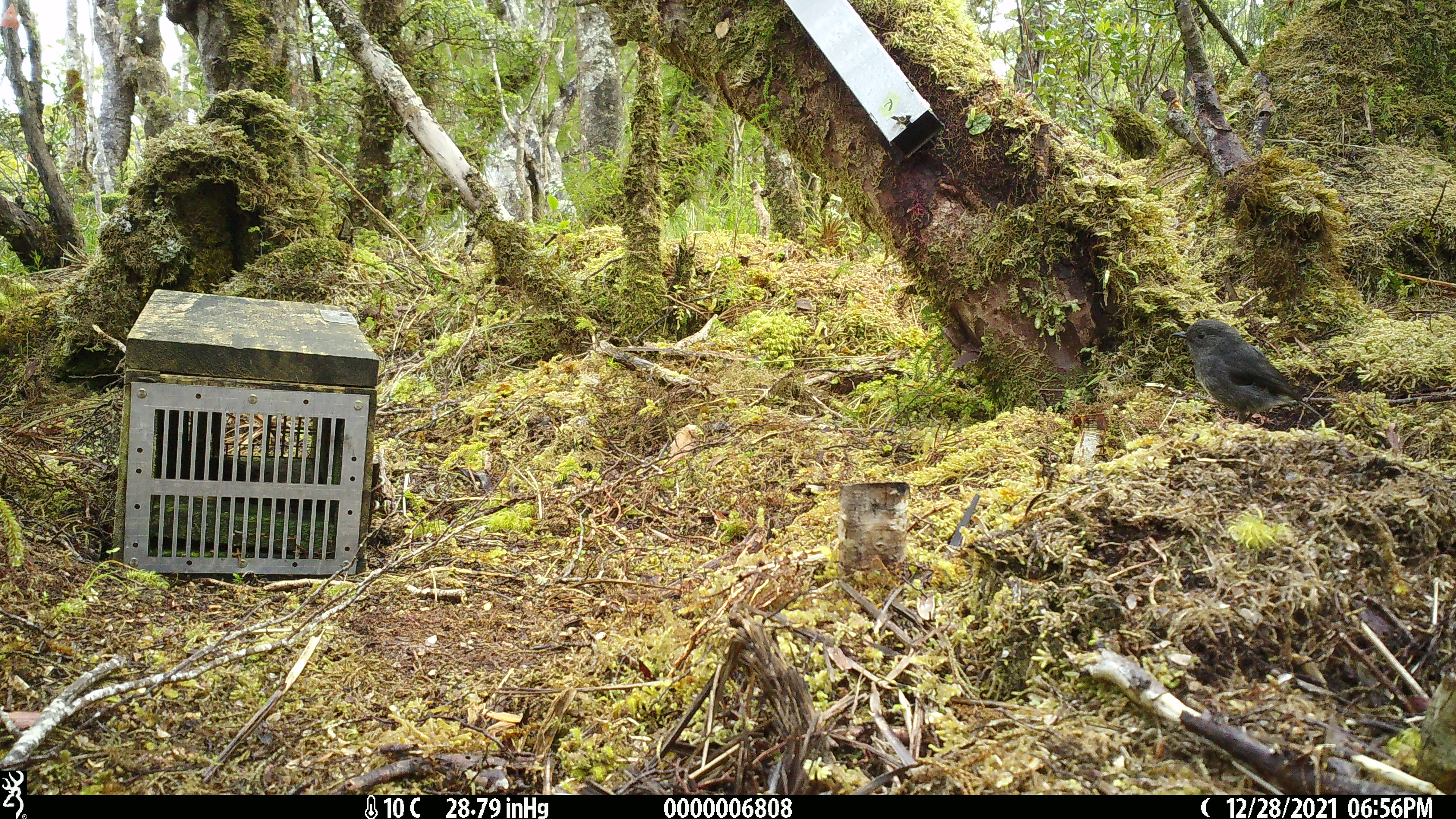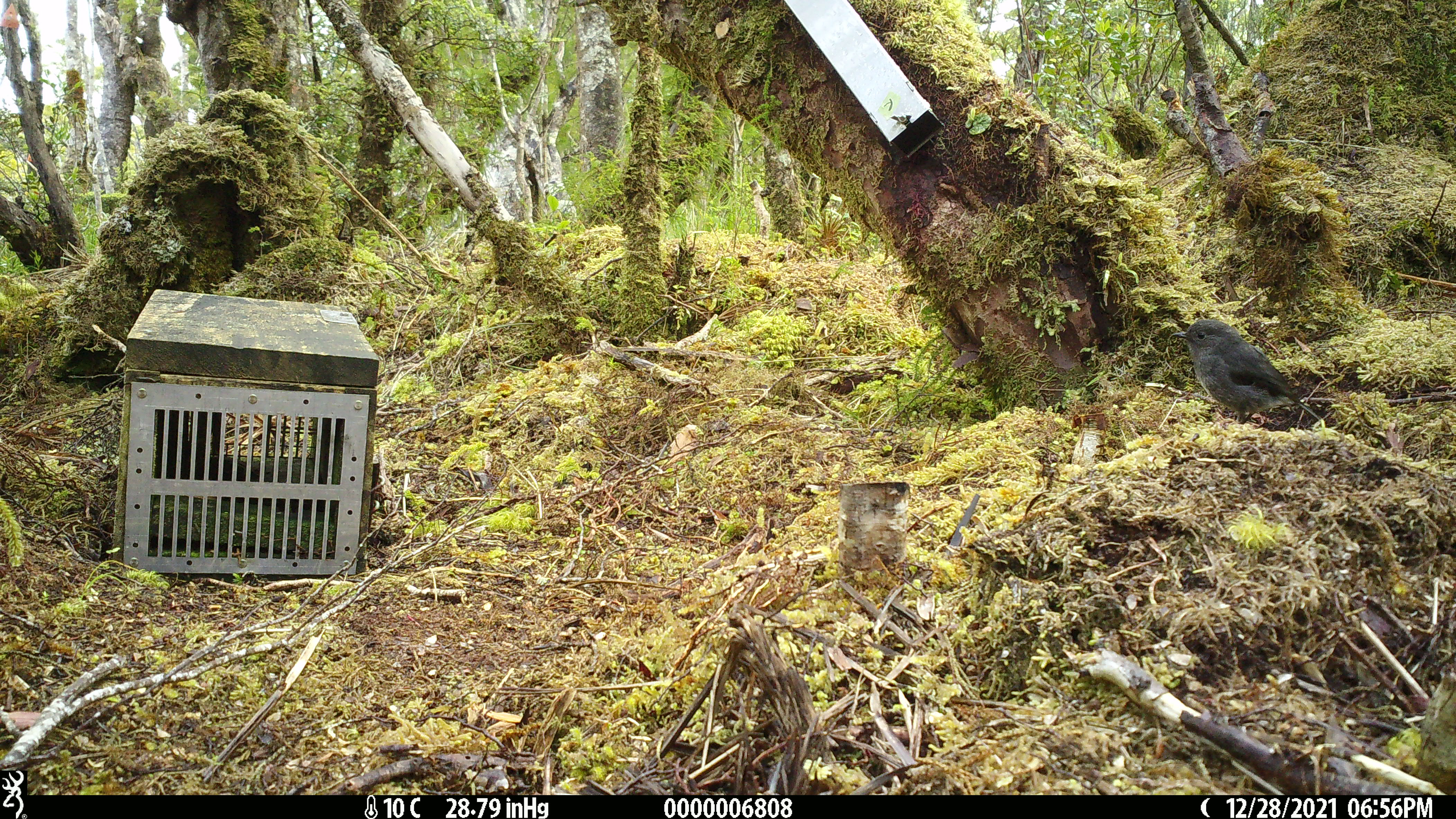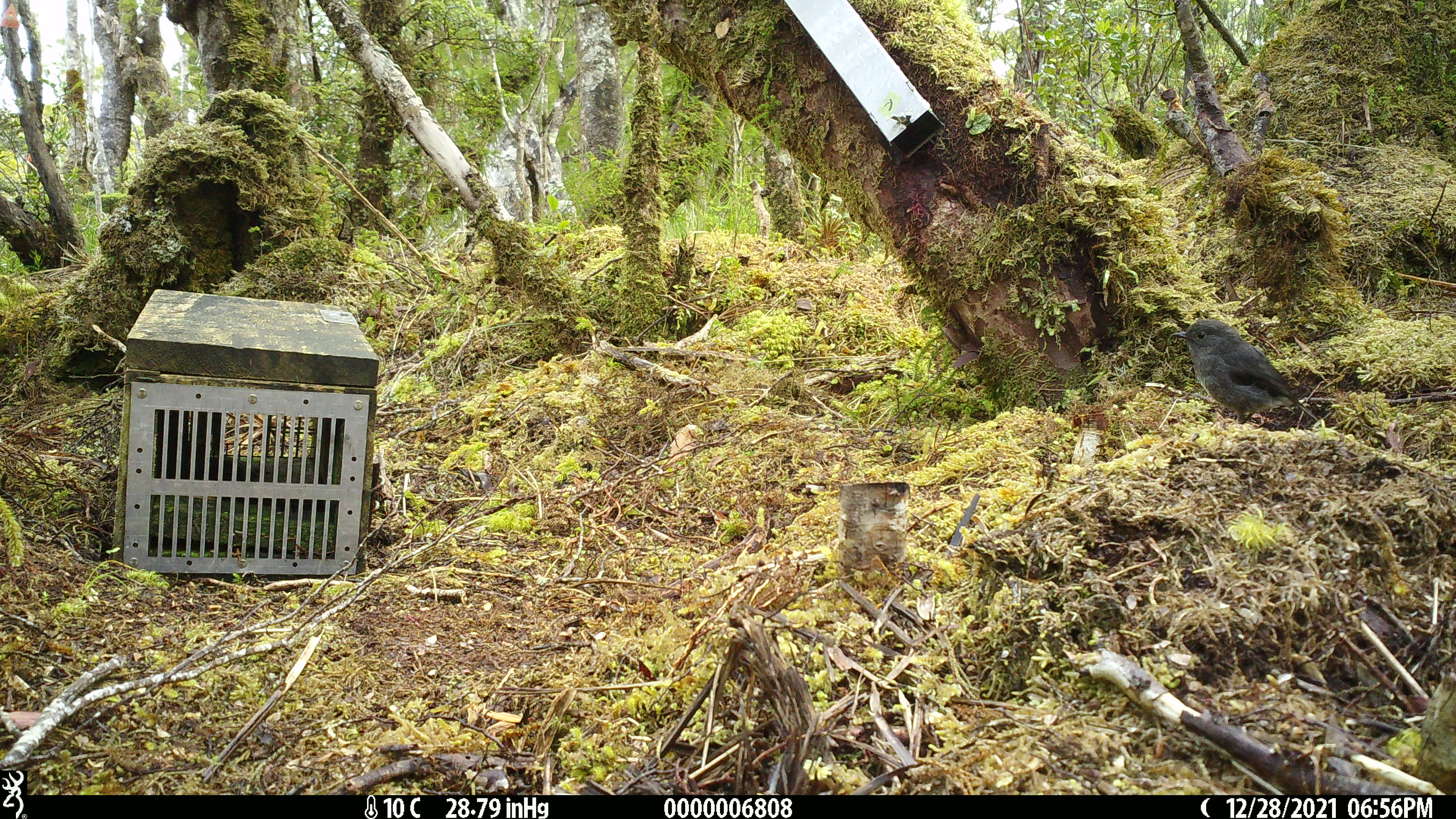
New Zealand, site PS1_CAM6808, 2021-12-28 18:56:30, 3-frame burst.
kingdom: Animalia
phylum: Chordata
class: Aves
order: Passeriformes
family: Petroicidae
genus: Petroica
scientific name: Petroica australis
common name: new zealand robin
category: robin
Robin (new zealand robin) (Petroica australis).